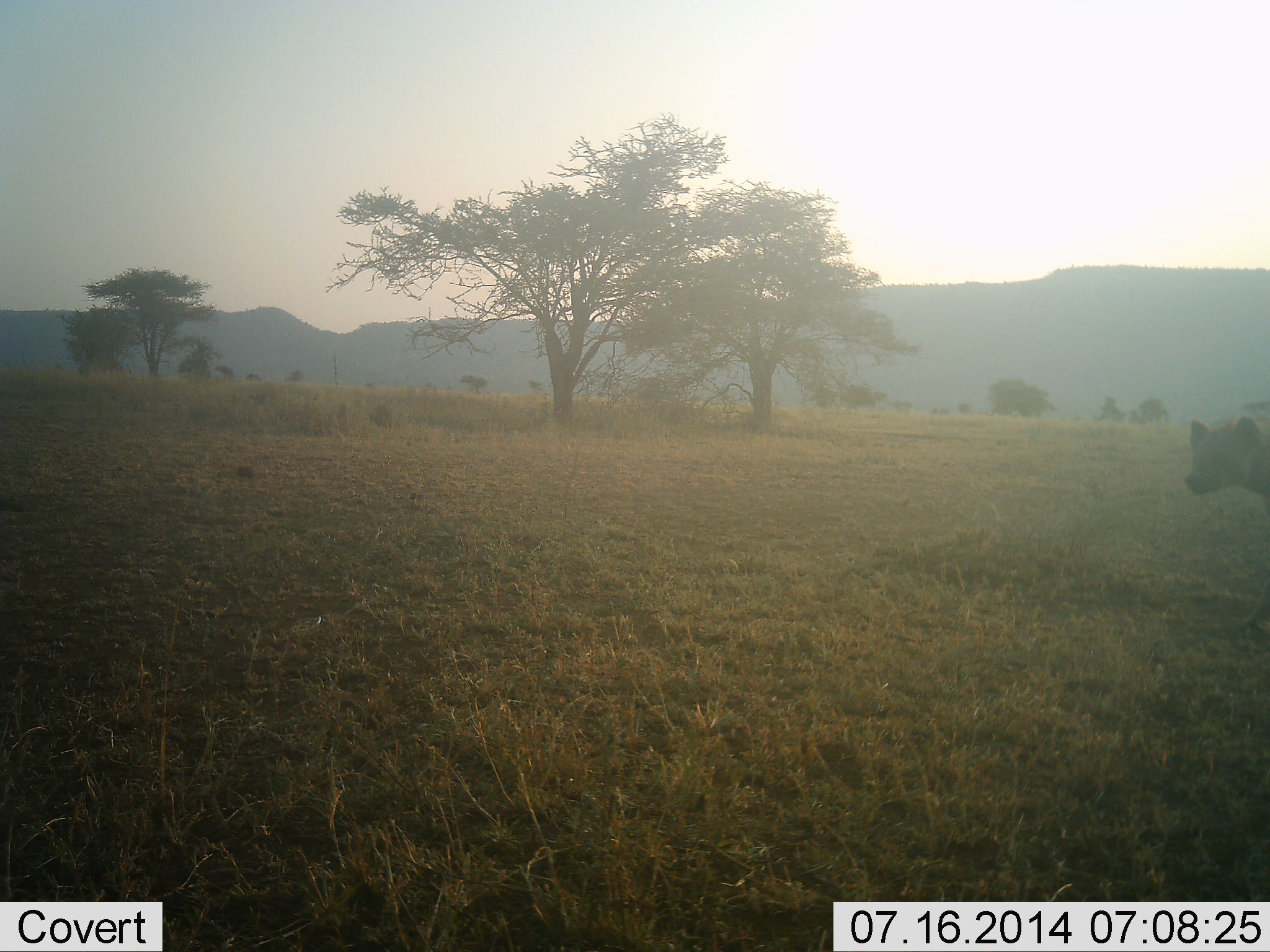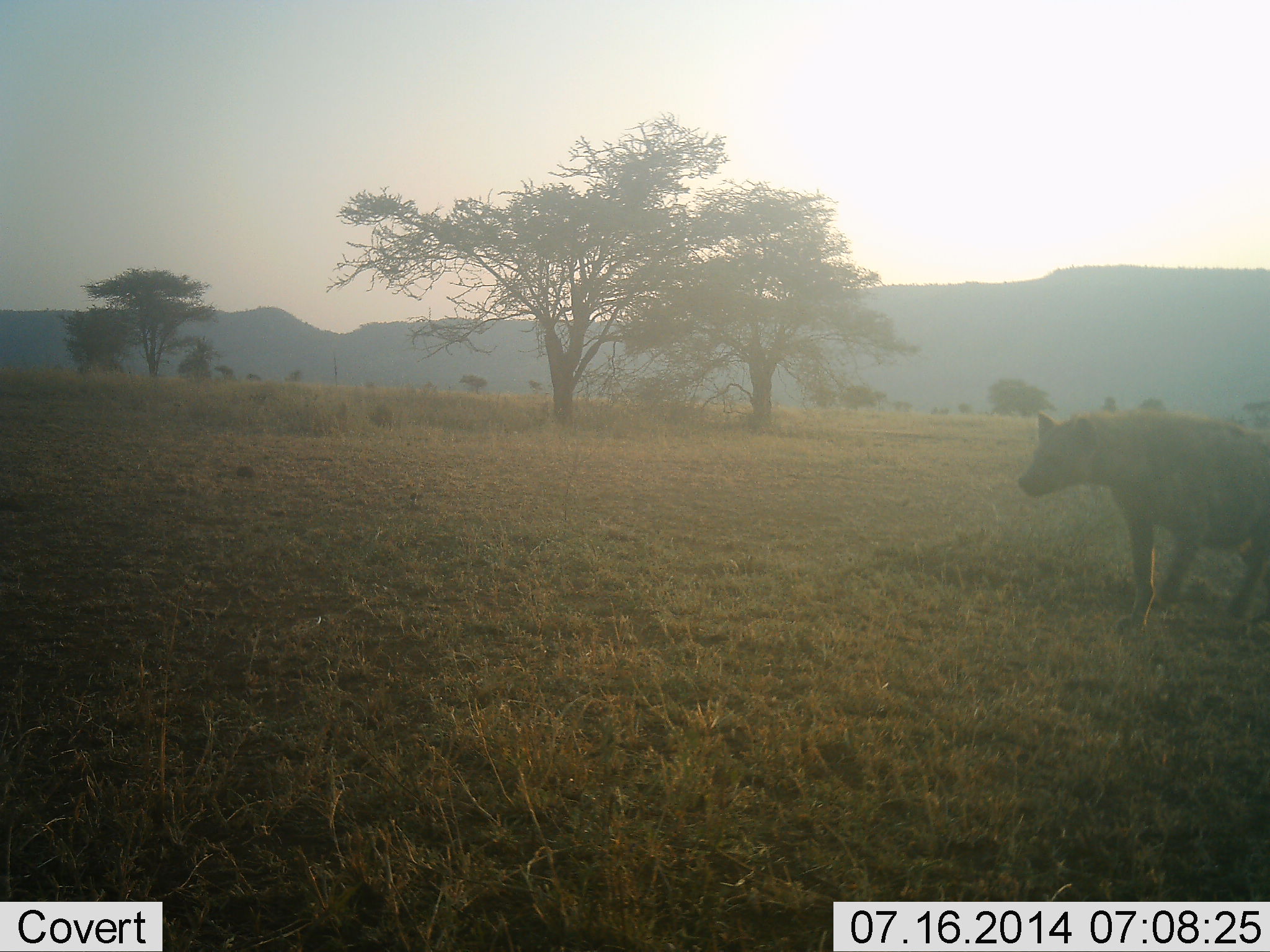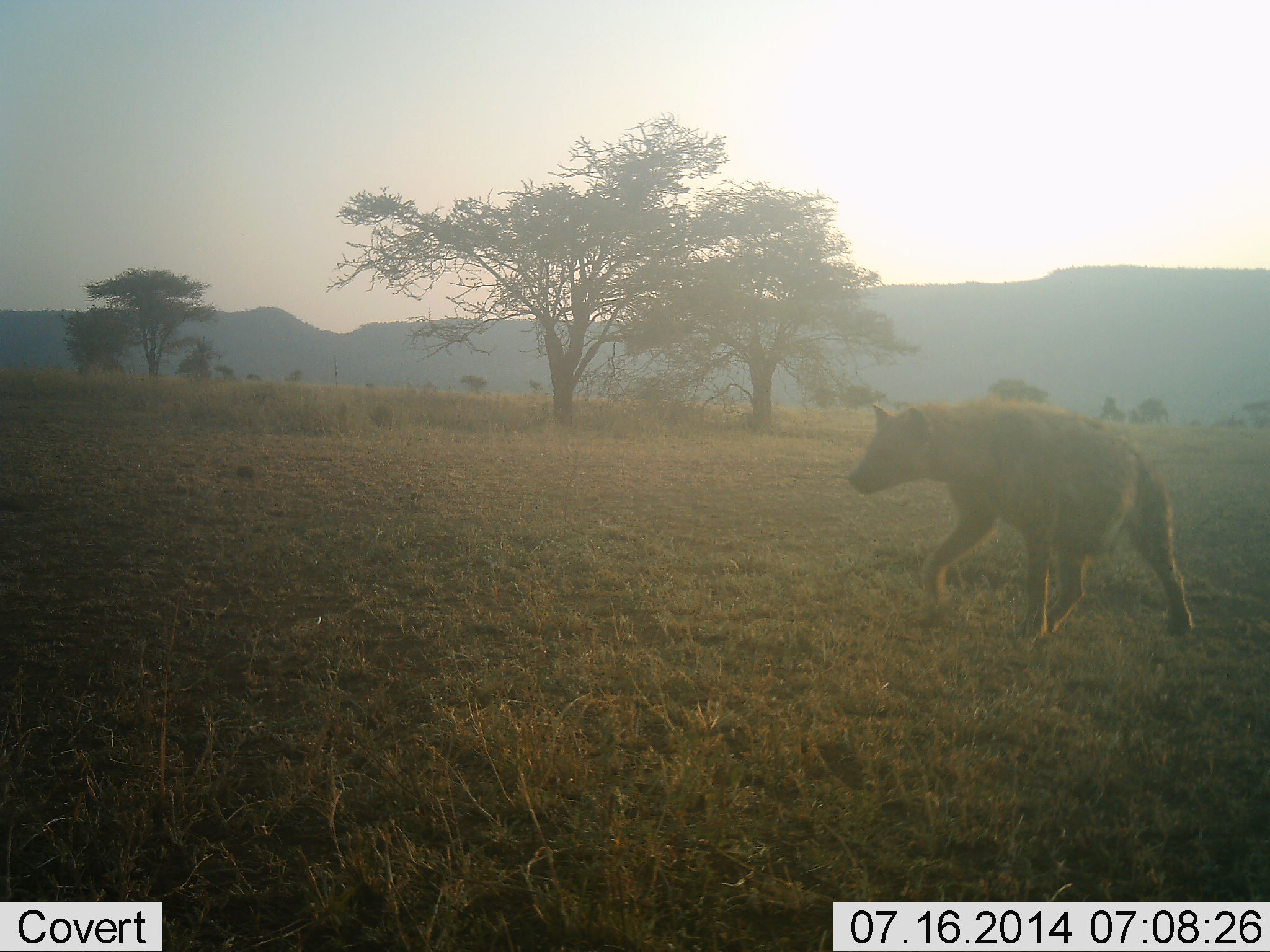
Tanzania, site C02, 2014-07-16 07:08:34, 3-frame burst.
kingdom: Animalia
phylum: Chordata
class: Mammalia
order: Carnivora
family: Hyaenidae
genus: Crocuta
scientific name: Crocuta crocuta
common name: spotted hyena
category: hyenaspotted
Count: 1.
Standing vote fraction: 10%.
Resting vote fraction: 0%.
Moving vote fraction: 90%.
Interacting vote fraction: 0%.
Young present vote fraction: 0%.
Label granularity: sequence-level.